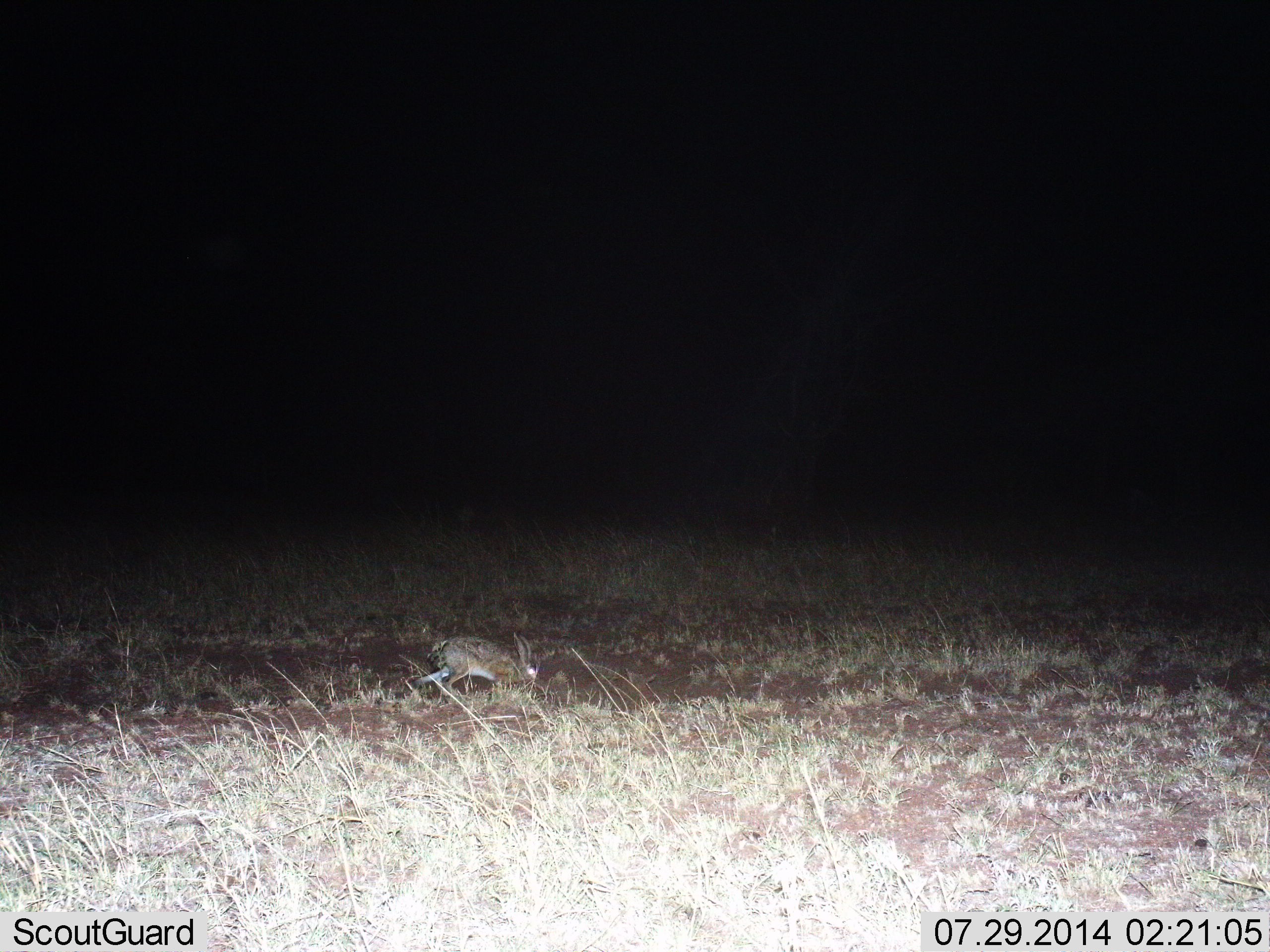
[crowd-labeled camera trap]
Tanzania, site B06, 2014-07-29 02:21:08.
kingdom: Animalia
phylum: Chordata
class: Mammalia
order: Lagomorpha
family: Leporidae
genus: Lepus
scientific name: Lepus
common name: hare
Hare (Lepus), count 1. Behavior (volunteer vote fractions): standing 10%, resting 0%, moving 50%, interacting 0%. Young present (vote fraction): 0%. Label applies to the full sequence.